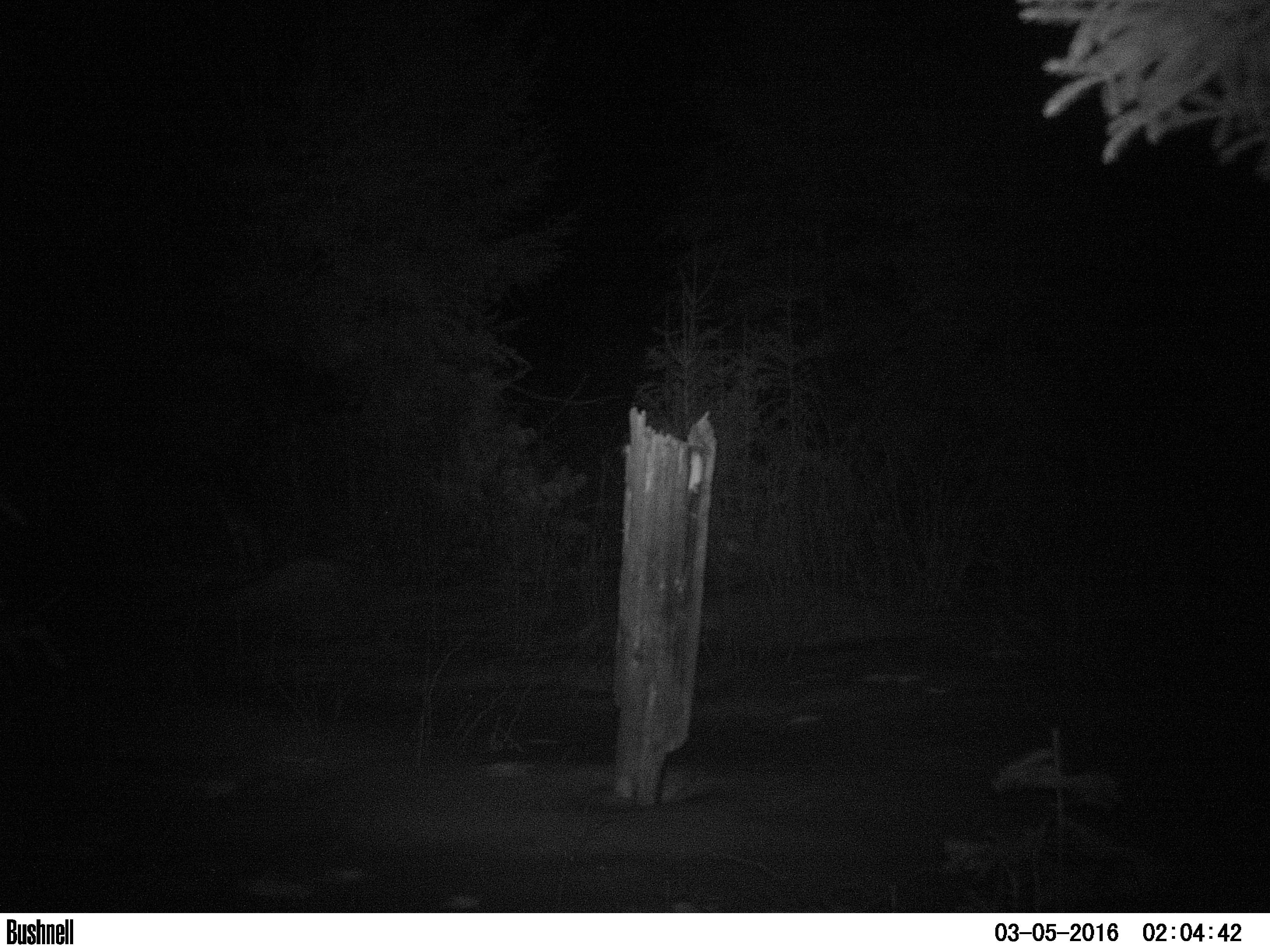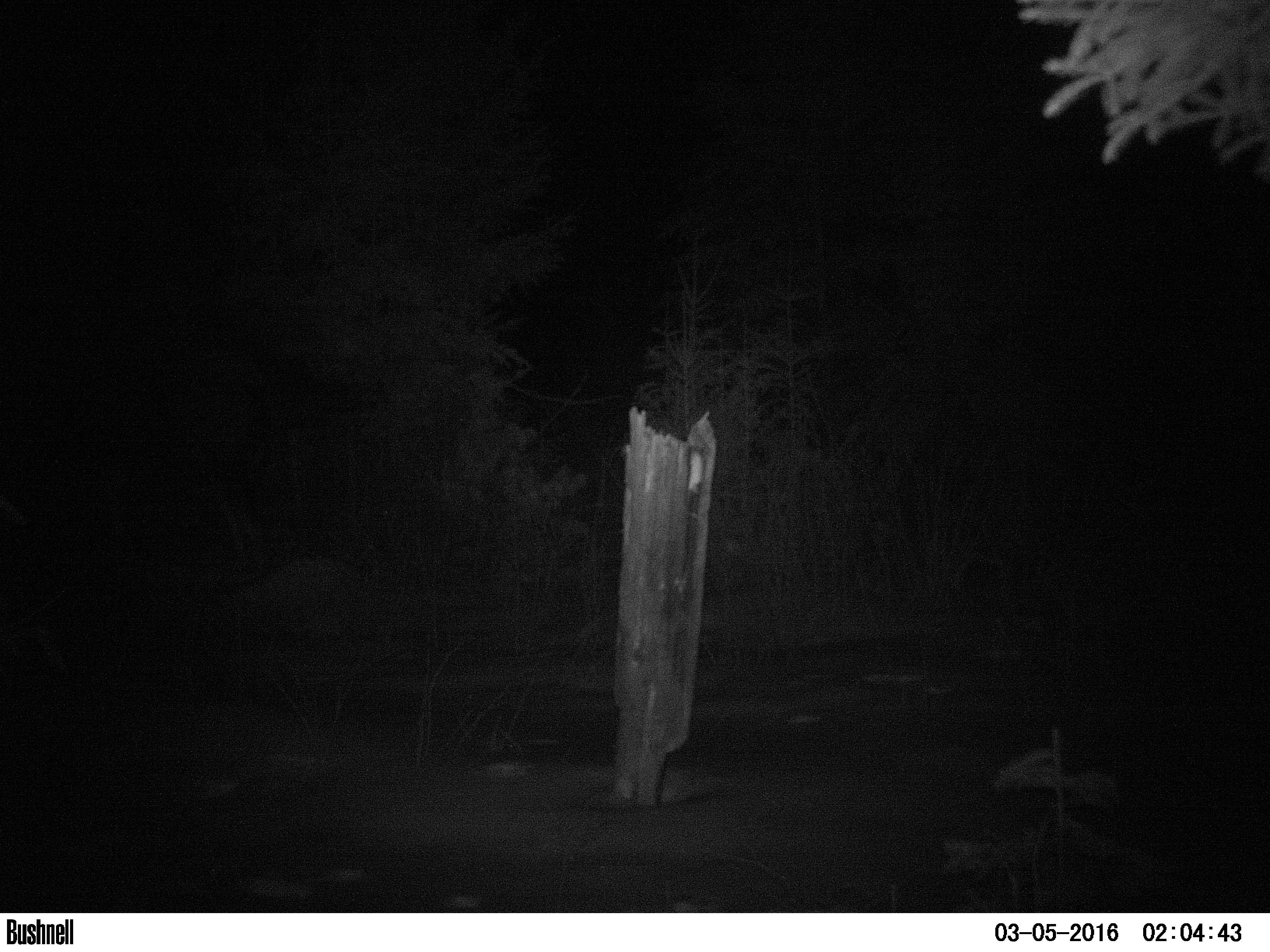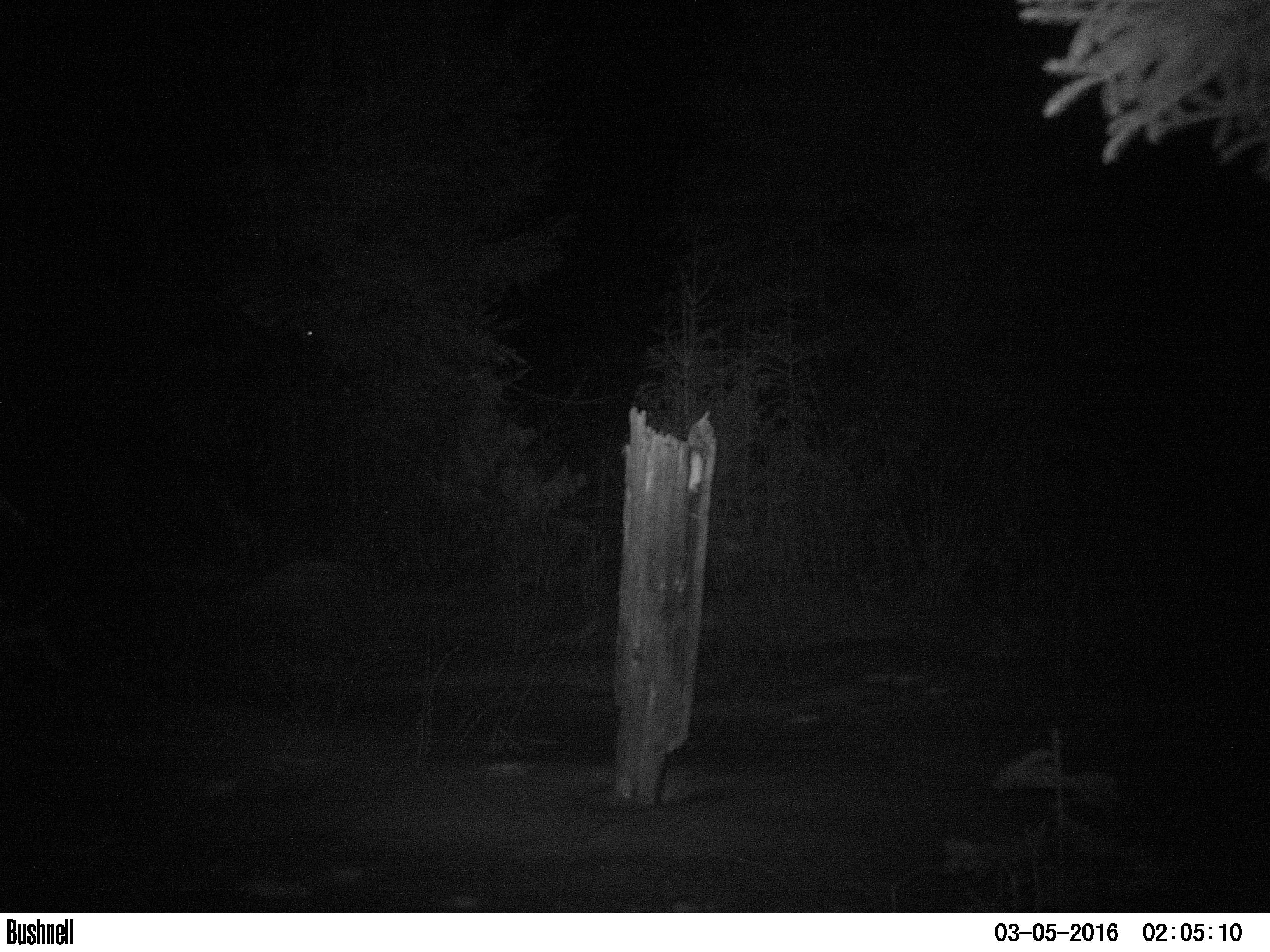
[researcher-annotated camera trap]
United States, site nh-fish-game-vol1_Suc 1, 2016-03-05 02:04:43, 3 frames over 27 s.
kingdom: Animalia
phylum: Chordata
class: Mammalia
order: Artiodactyla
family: Cervidae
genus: Alces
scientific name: Alces alces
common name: moose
Moose (Alces alces).